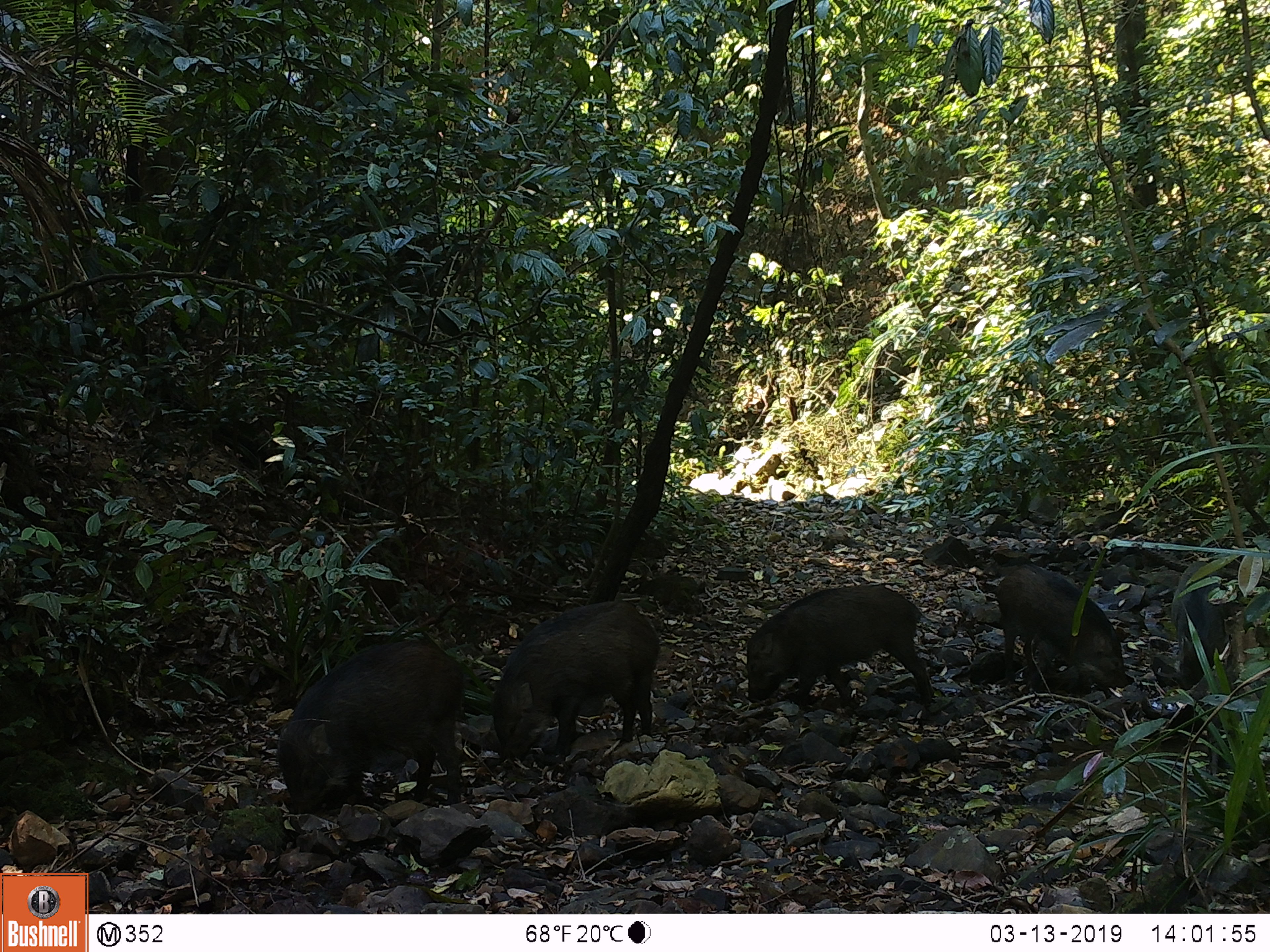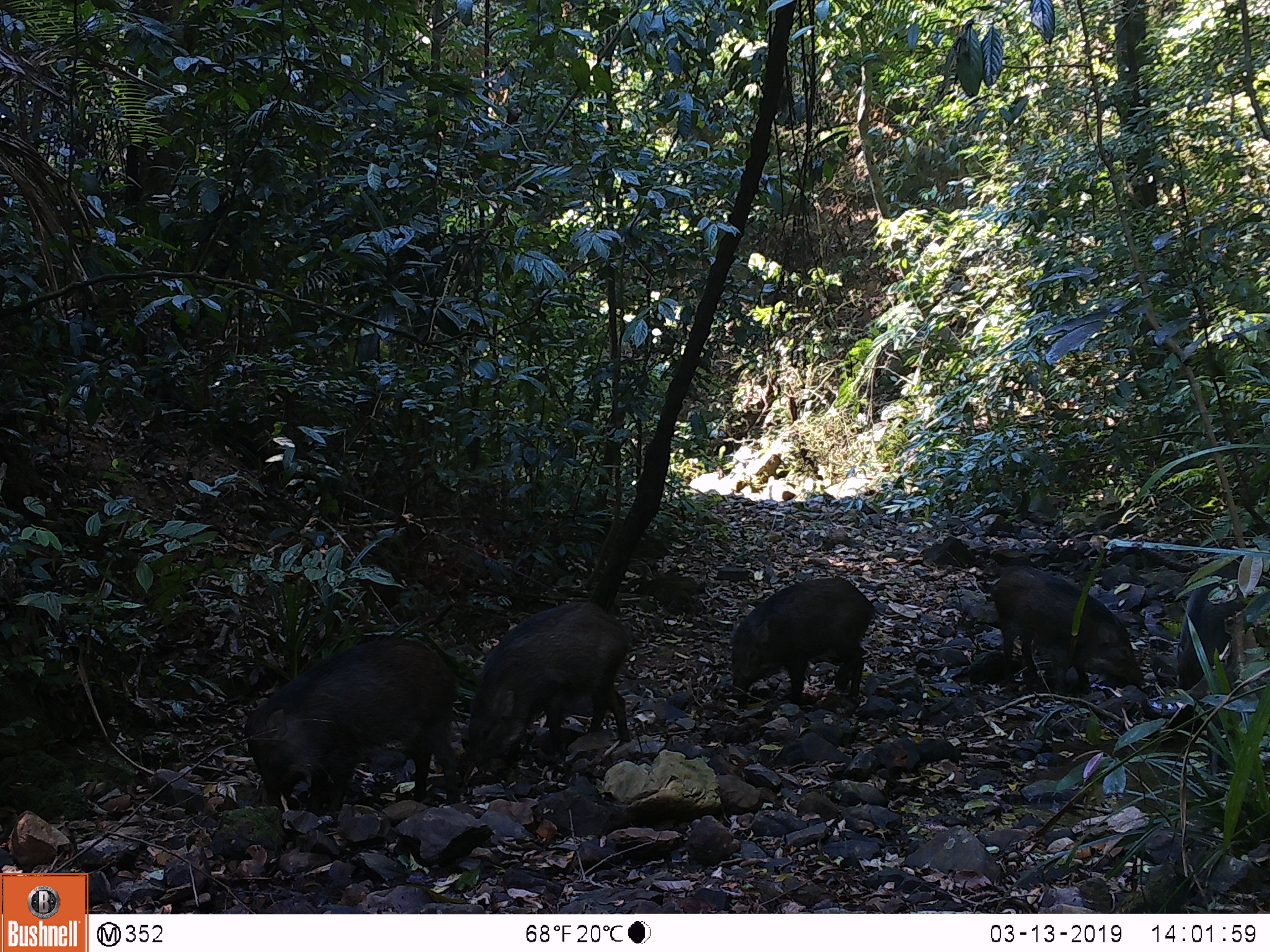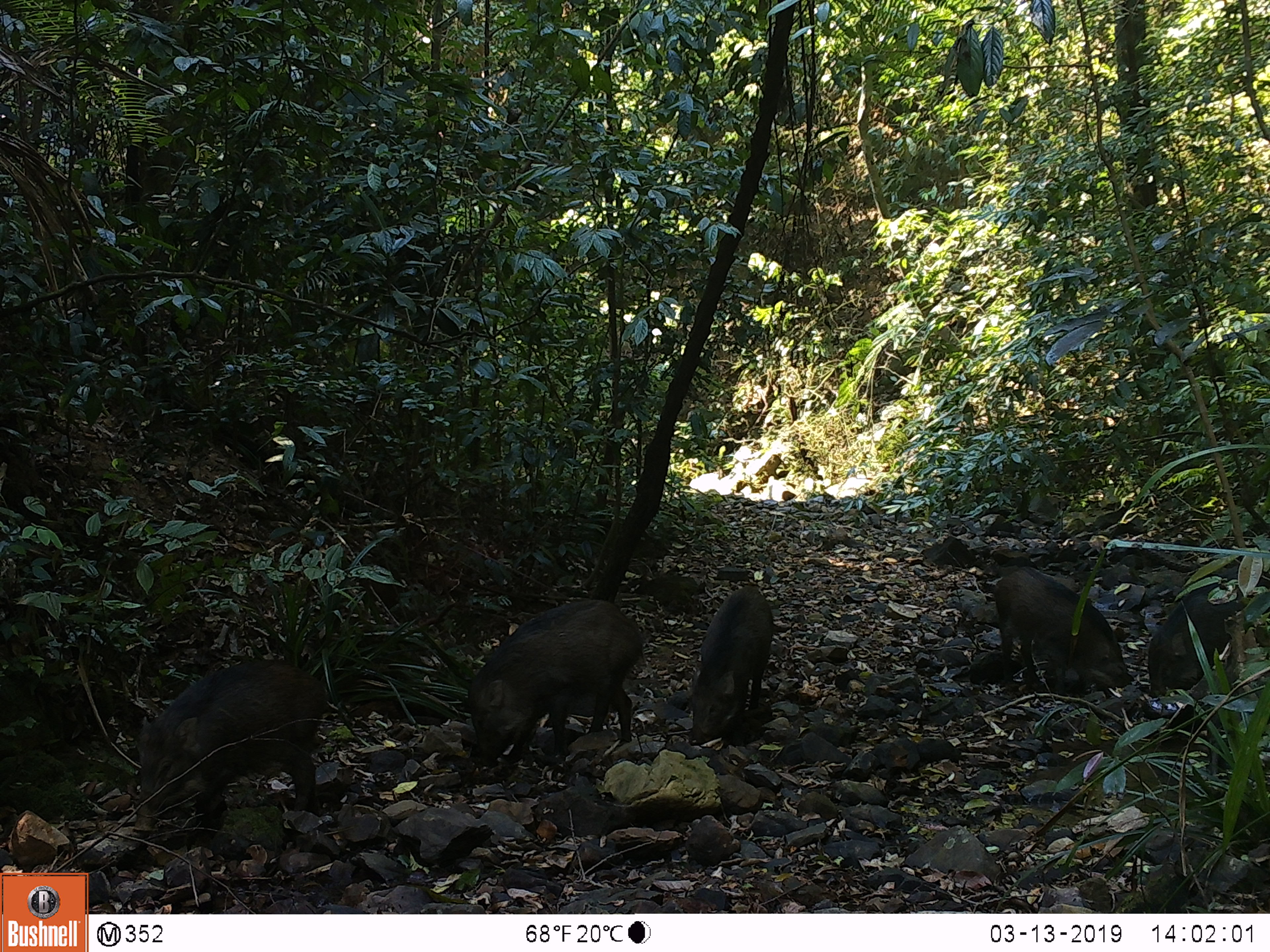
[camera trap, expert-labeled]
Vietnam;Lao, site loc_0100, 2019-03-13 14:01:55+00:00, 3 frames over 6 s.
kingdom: Animalia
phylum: Chordata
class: Mammalia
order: Artiodactyla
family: Suidae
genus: Sus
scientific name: Sus scrofa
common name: eurasian wild pig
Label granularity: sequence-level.